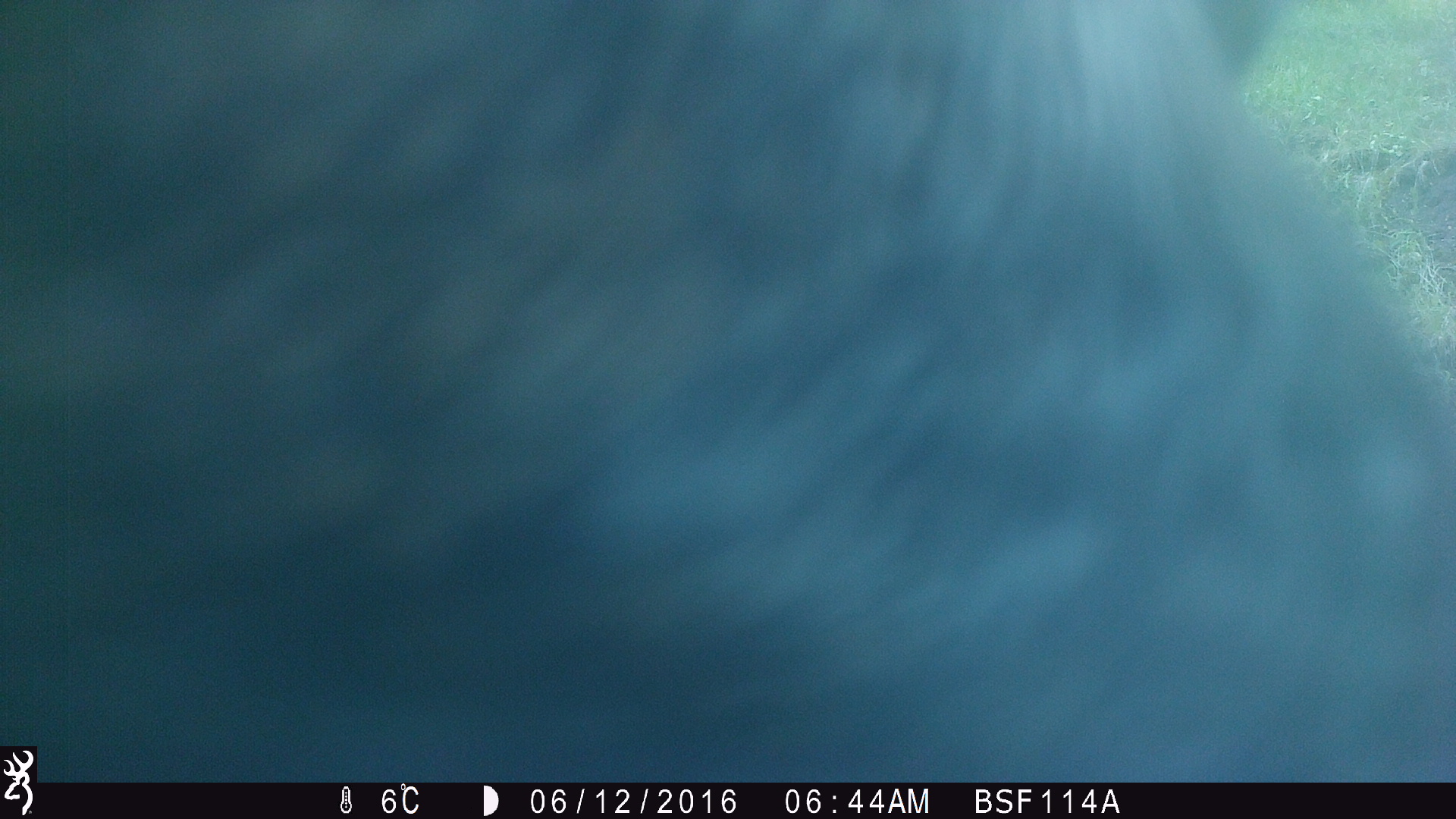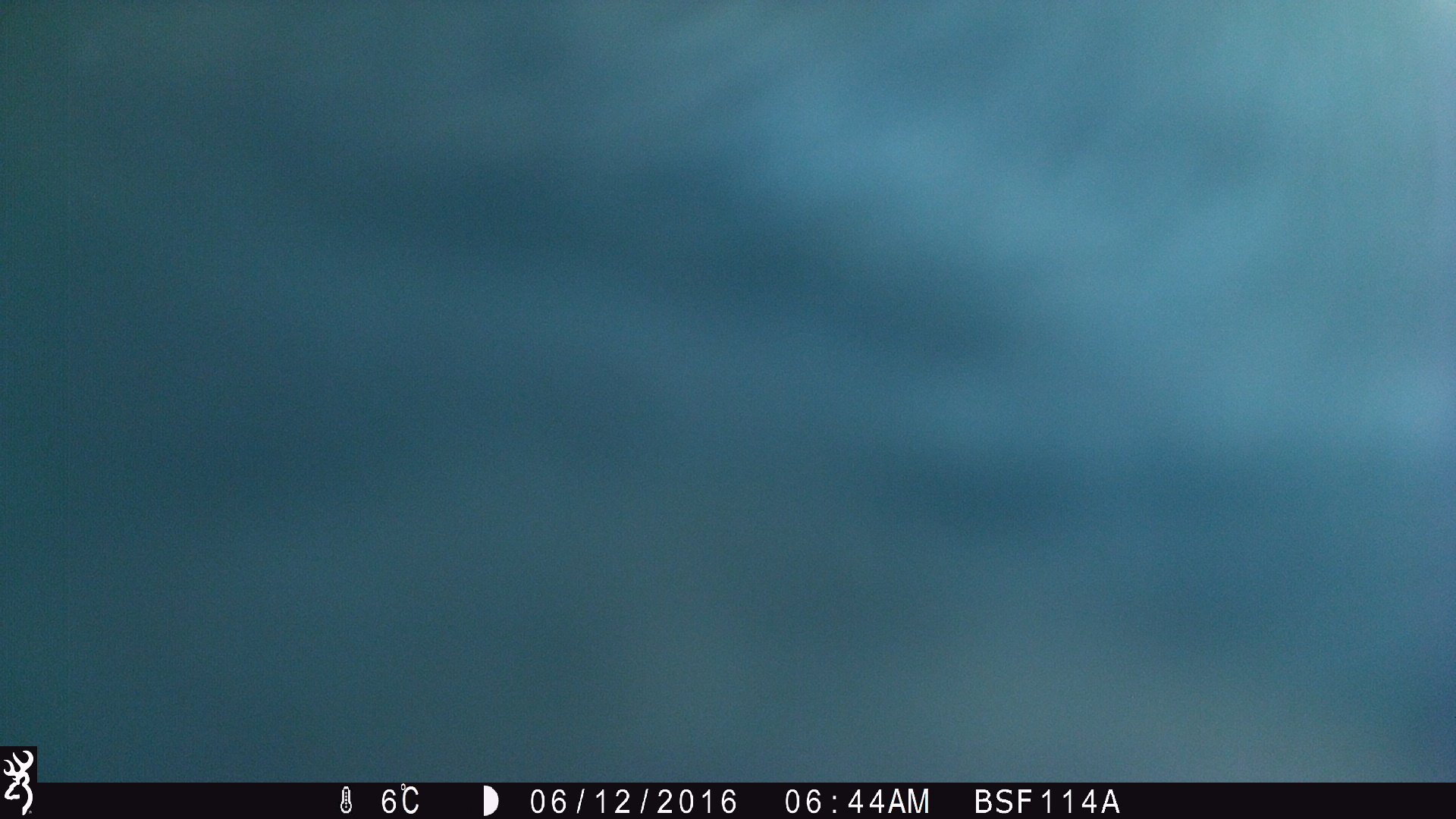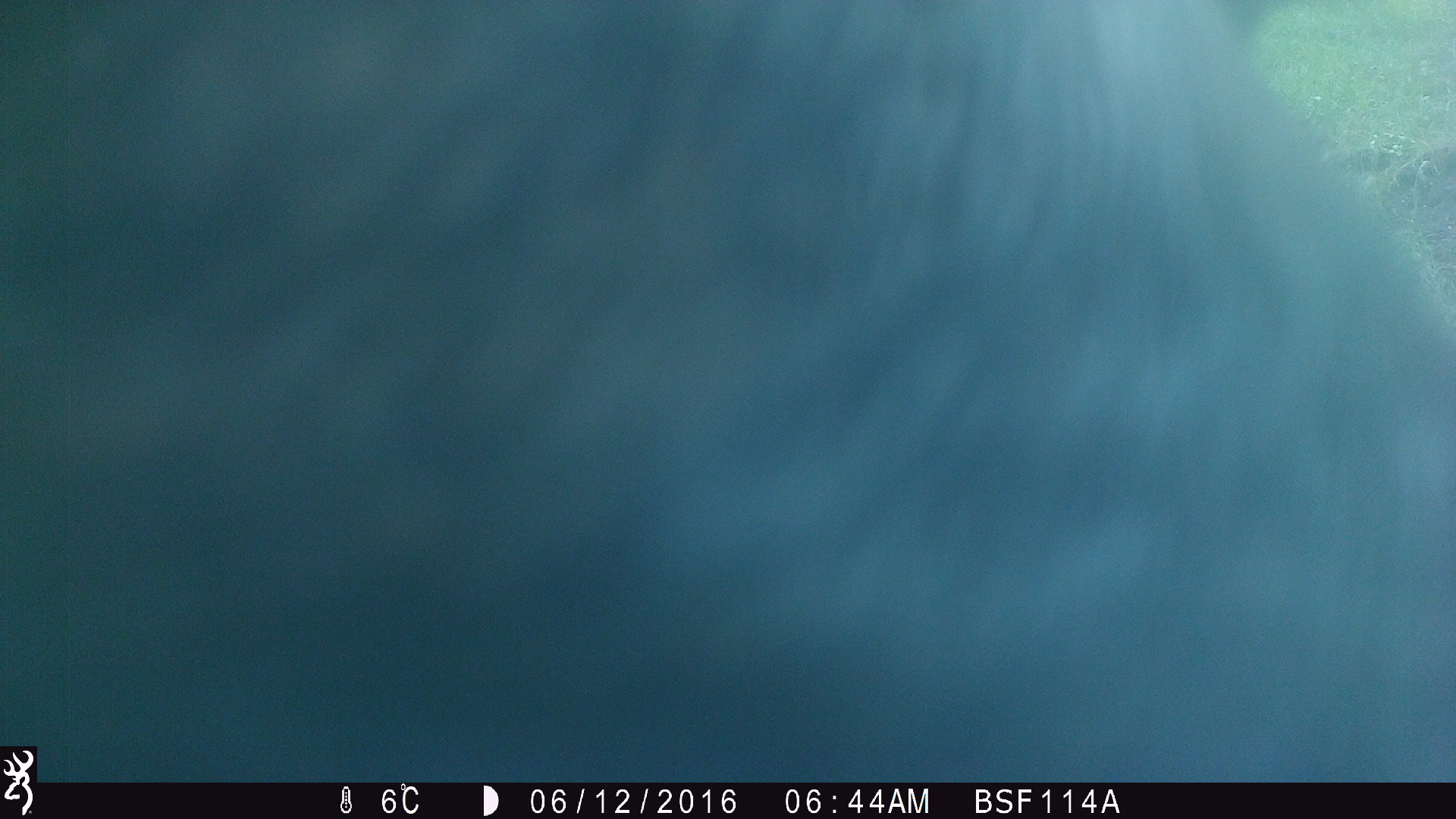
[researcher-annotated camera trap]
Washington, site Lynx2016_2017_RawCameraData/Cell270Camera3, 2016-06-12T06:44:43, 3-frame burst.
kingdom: Animalia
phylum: Chordata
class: Mammalia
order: Artiodactyla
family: Bovidae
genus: Bos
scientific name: Bos taurus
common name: domestic cattle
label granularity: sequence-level